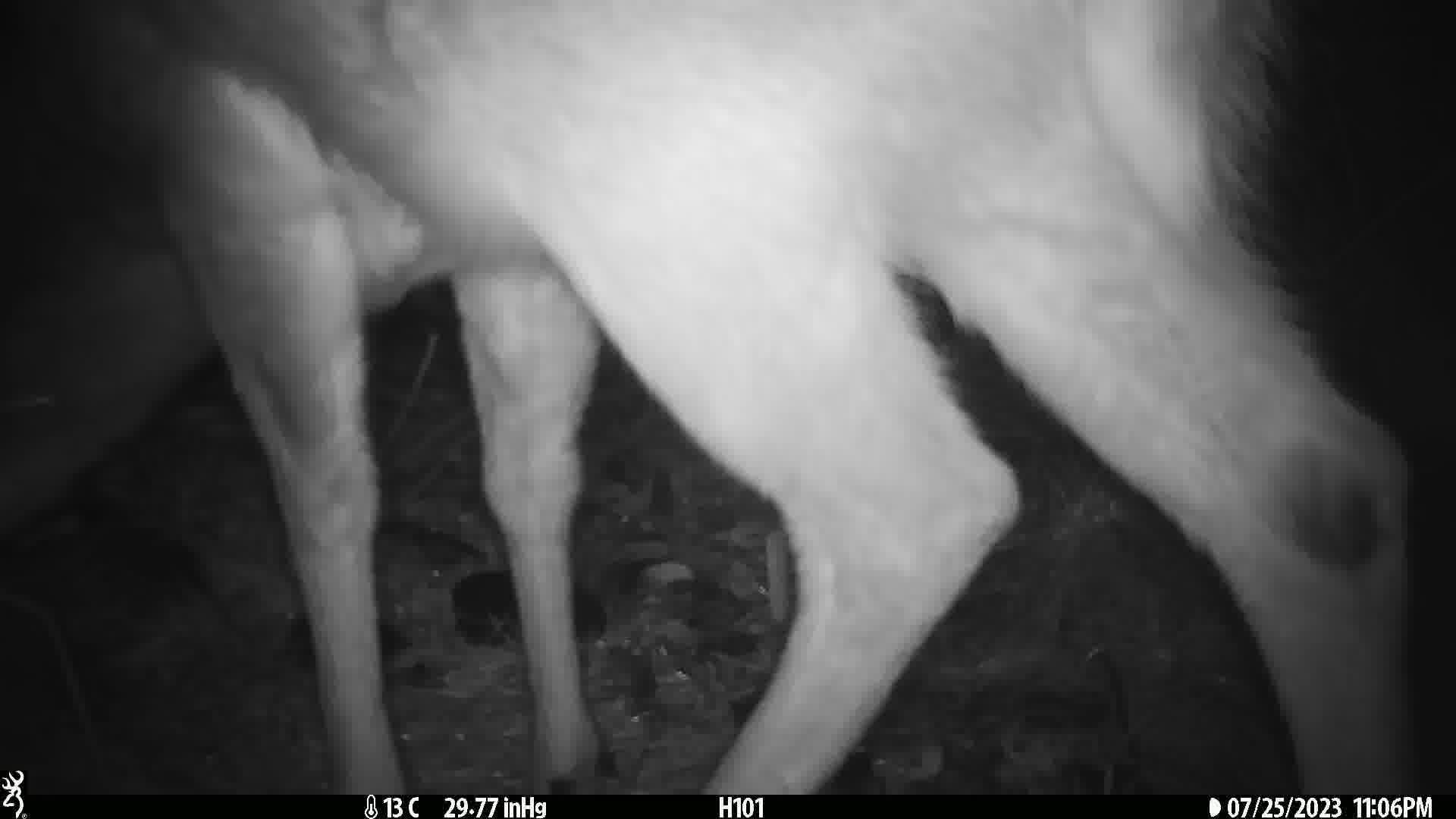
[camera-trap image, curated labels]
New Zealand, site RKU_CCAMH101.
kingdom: Animalia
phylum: Chordata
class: Mammalia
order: Artiodactyla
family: Cervidae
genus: Odocoileus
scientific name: Odocoileus virginianus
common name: white-tailed deer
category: white tailed deer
White tailed deer (white-tailed deer) (Odocoileus virginianus).